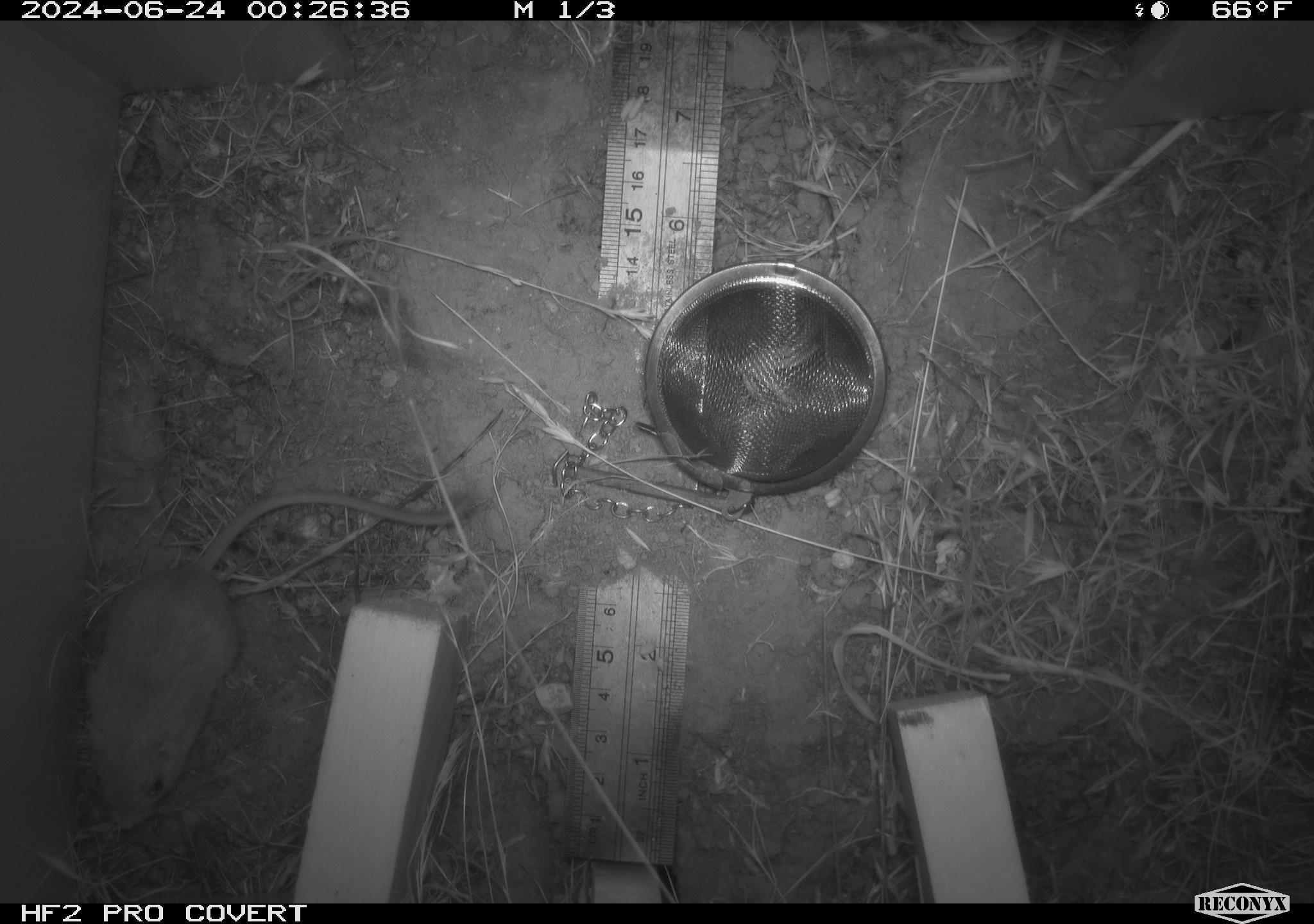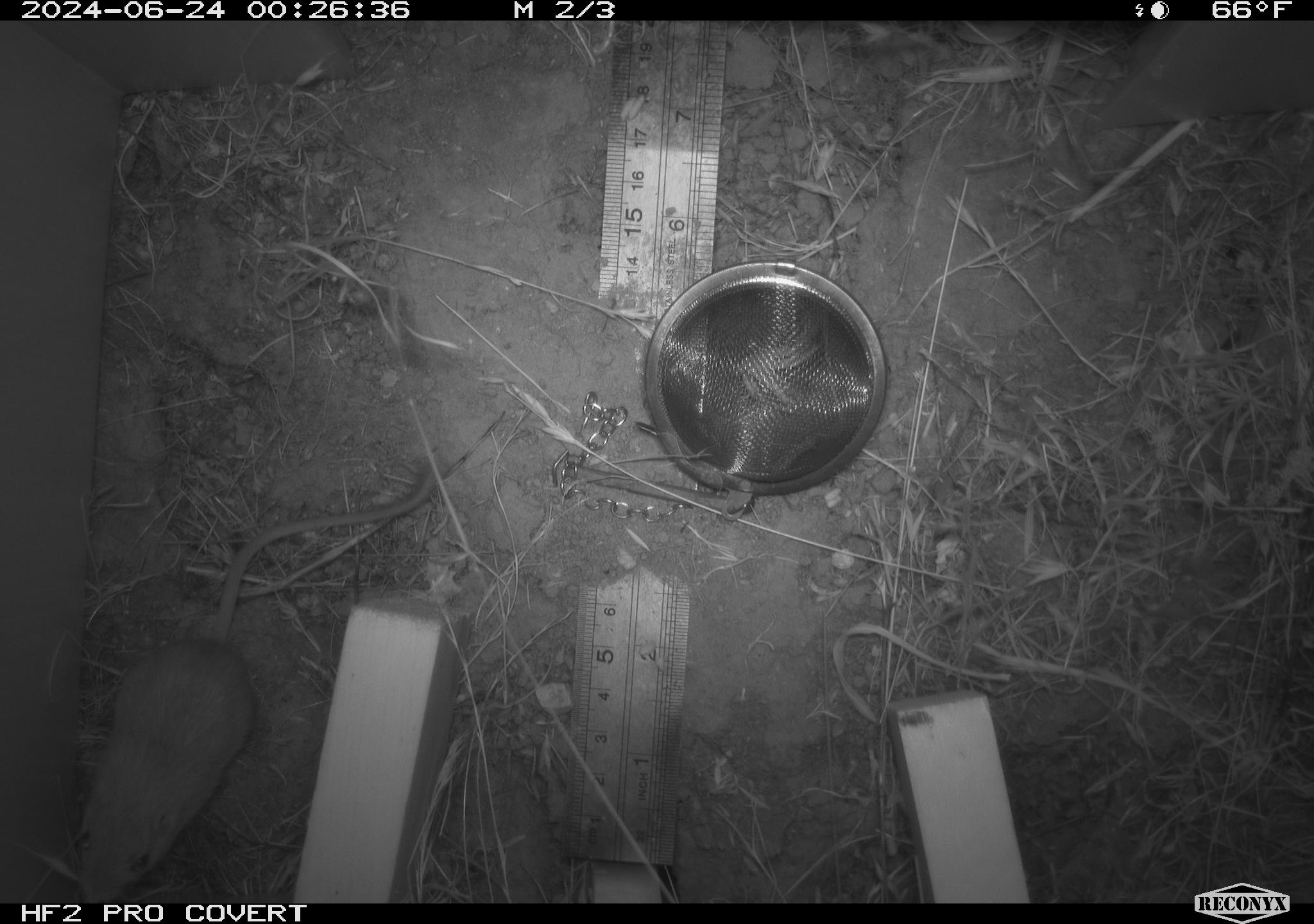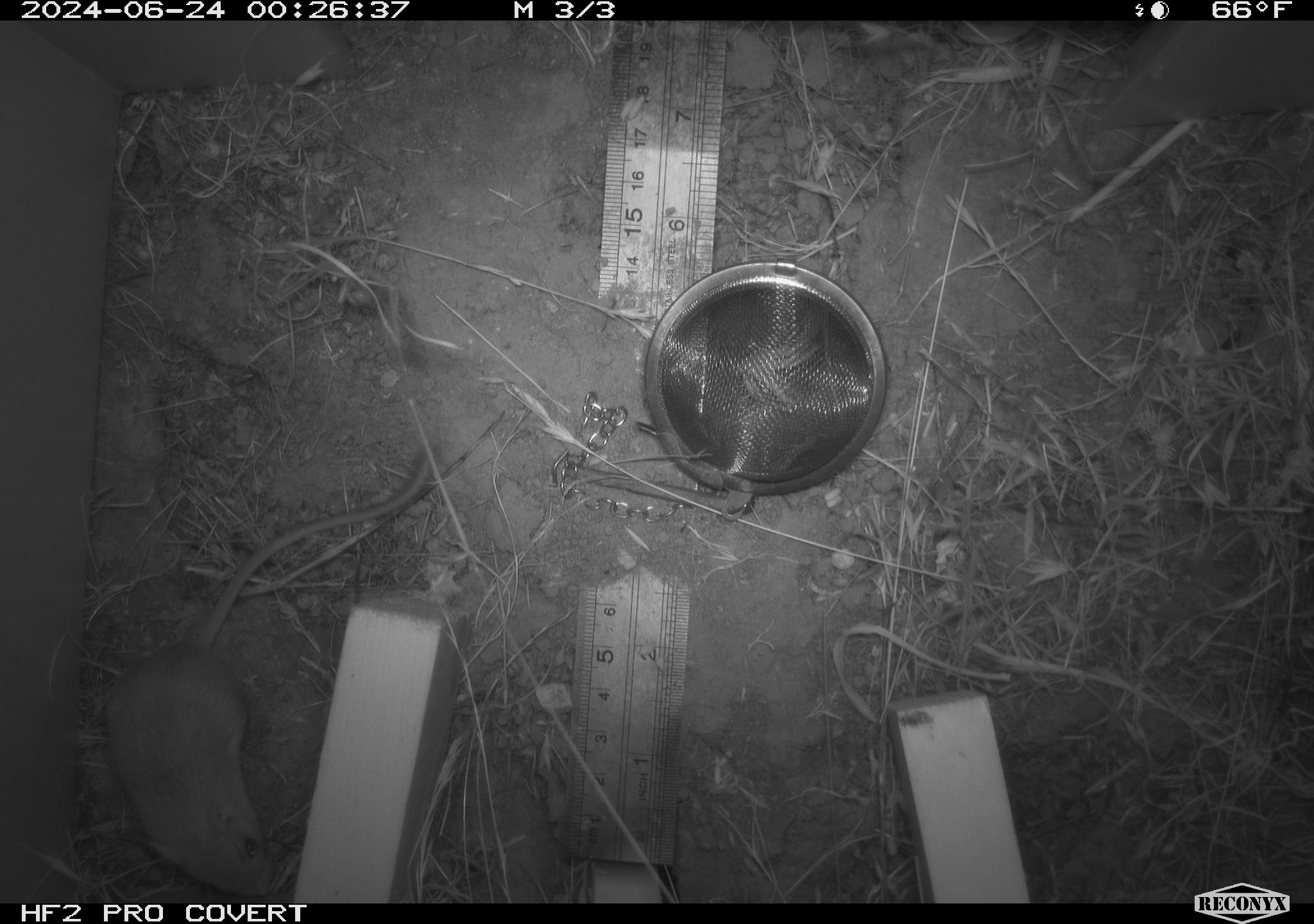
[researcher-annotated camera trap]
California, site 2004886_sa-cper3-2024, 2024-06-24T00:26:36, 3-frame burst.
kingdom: Animalia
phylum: Chordata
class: Mammalia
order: Rodentia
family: Heteromyidae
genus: Dipodomys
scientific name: Dipodomys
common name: kangaroo rats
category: dipodomys species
Dipodomys species (kangaroo rats) (Dipodomys).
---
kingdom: Animalia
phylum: Chordata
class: Mammalia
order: Rodentia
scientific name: Rodentia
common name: rodent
Rodent (Rodentia).